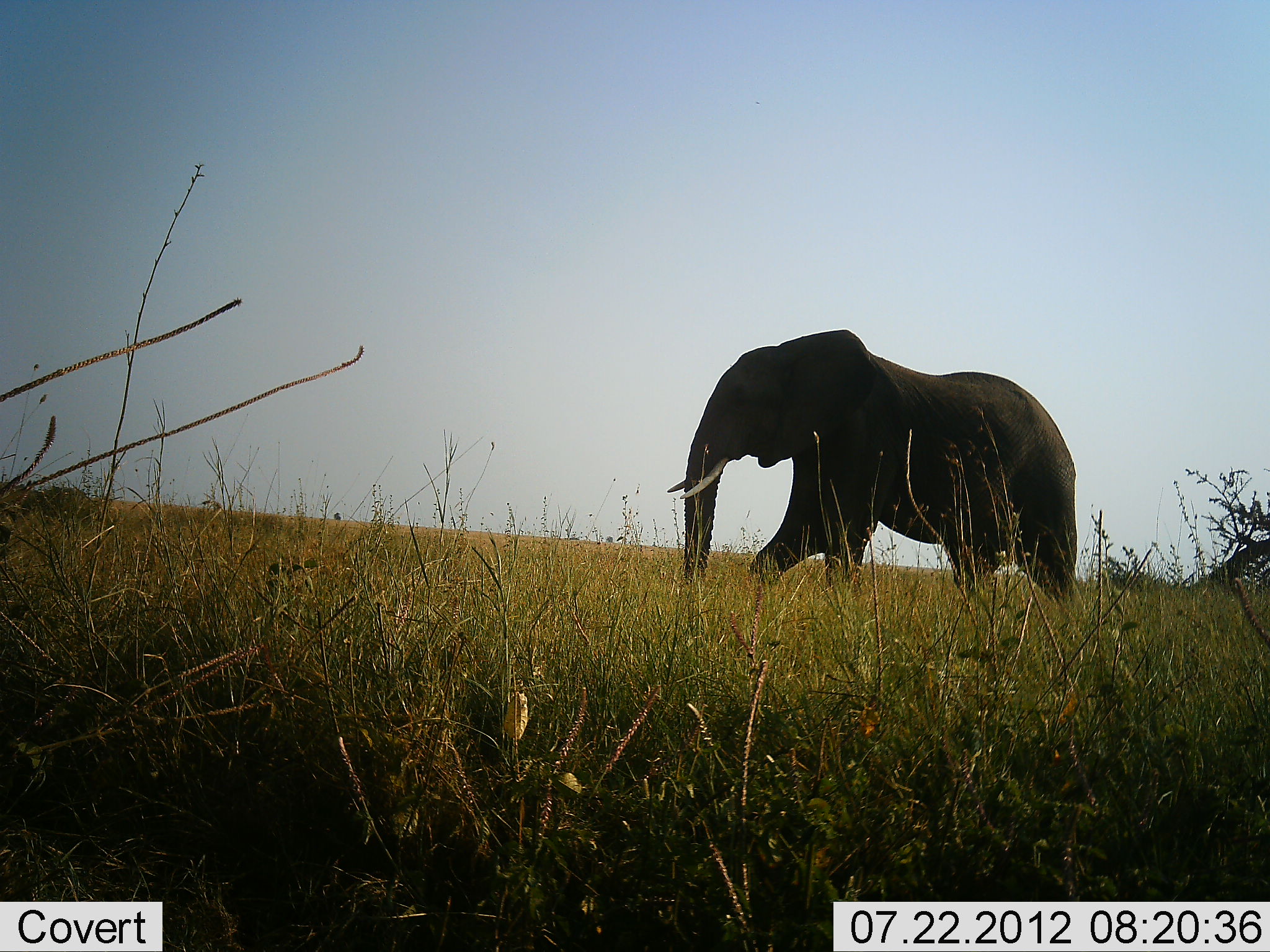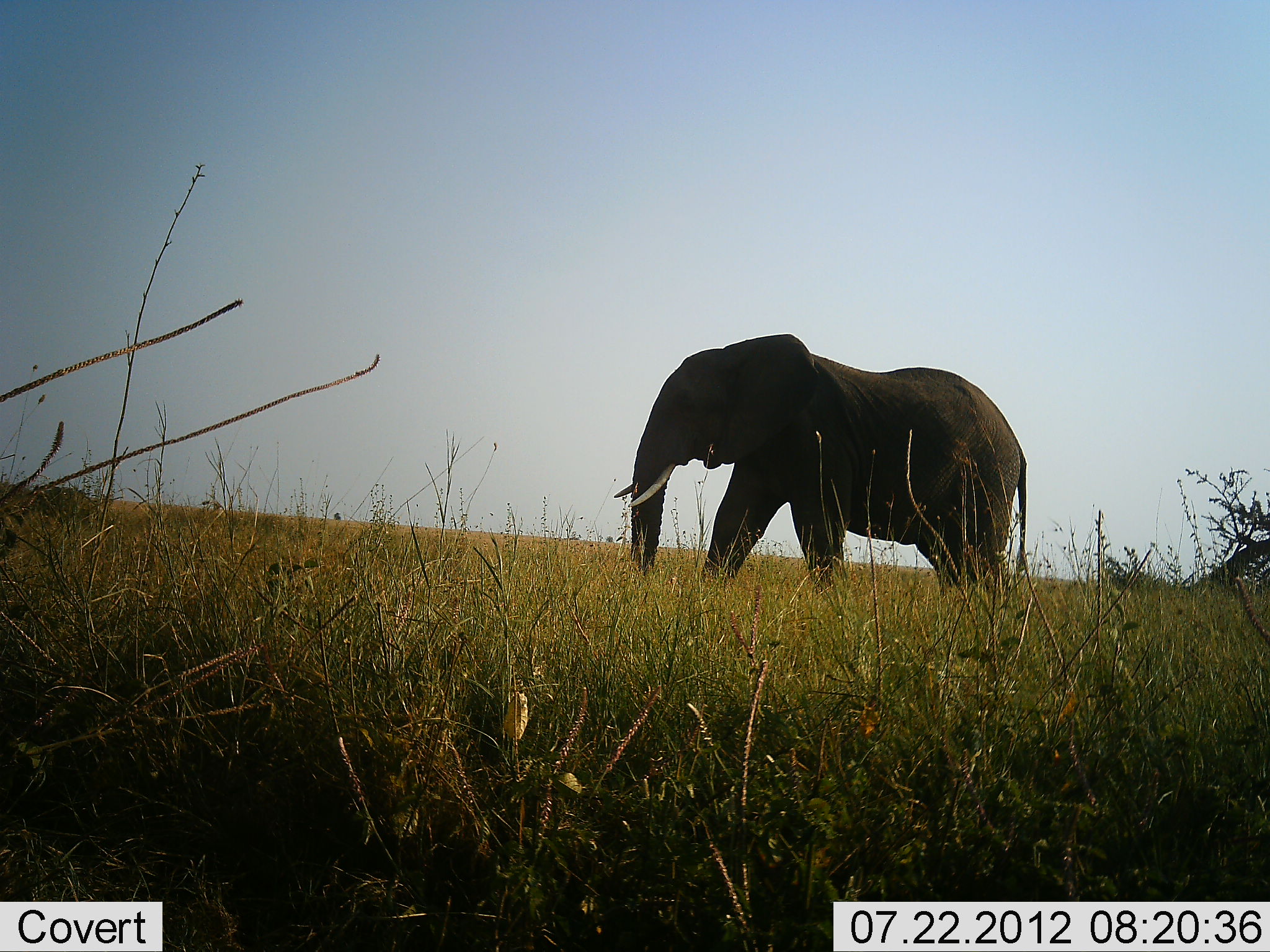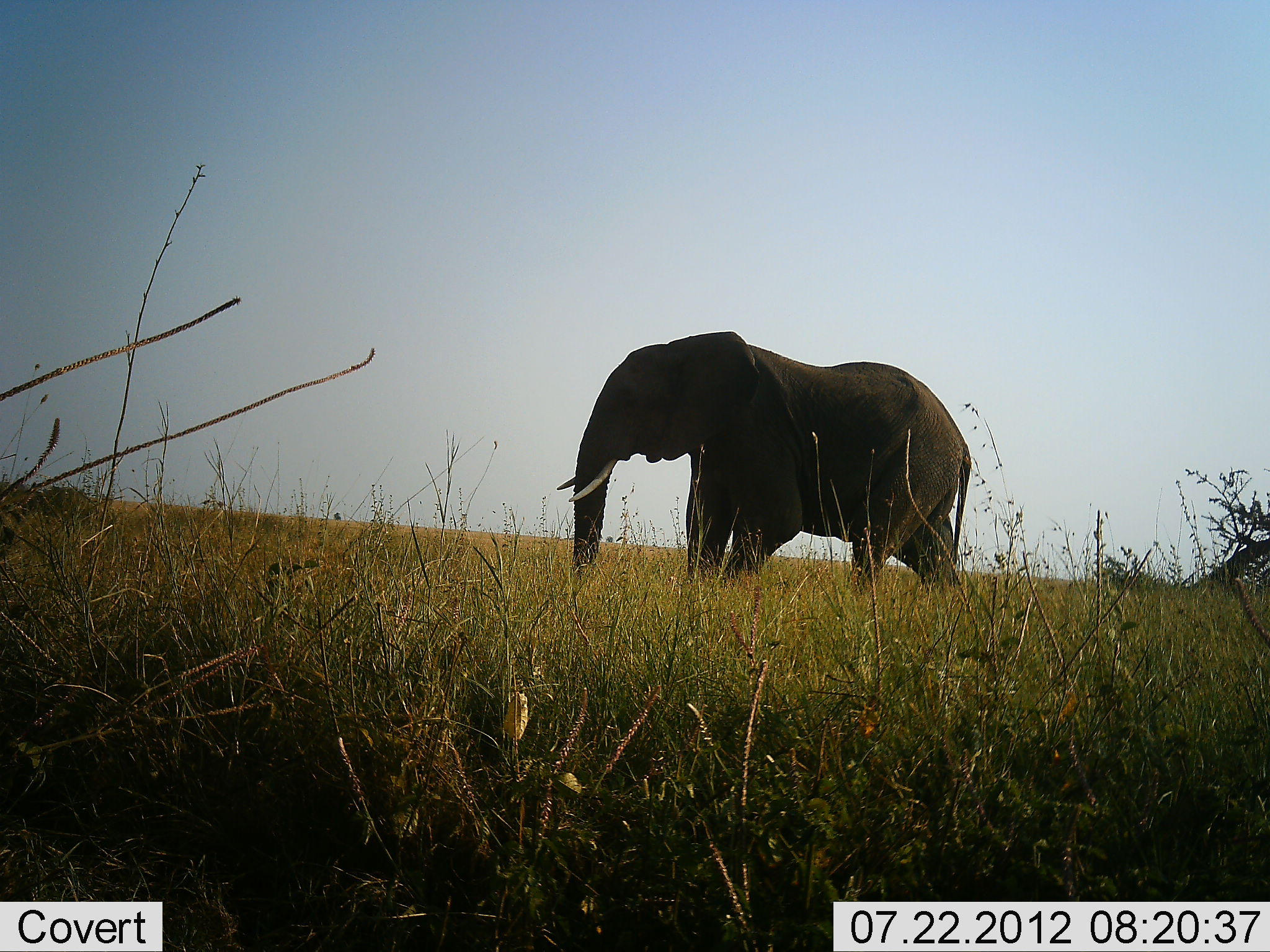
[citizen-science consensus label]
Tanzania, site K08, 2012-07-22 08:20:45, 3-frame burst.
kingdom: Animalia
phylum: Chordata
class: Mammalia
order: Proboscidea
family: Elephantidae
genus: Loxodonta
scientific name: Loxodonta africana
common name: african bush elephant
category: elephant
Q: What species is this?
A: Elephant (african bush elephant) (Loxodonta africana).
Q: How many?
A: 1.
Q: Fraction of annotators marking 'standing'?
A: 0%.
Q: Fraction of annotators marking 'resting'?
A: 0%.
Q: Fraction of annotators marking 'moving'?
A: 100%.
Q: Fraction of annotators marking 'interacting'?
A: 0%.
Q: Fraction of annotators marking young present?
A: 0%.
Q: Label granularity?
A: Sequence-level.